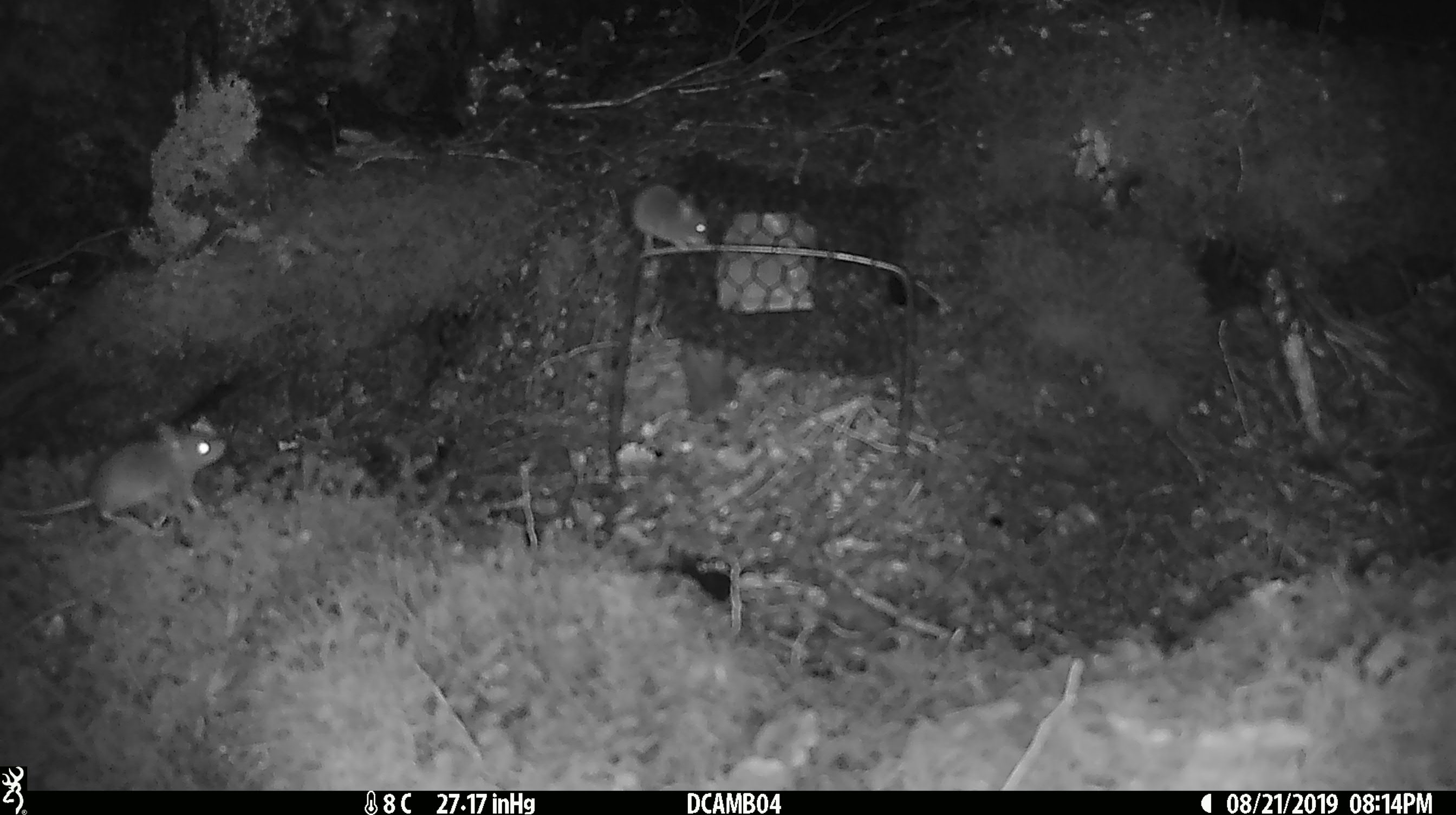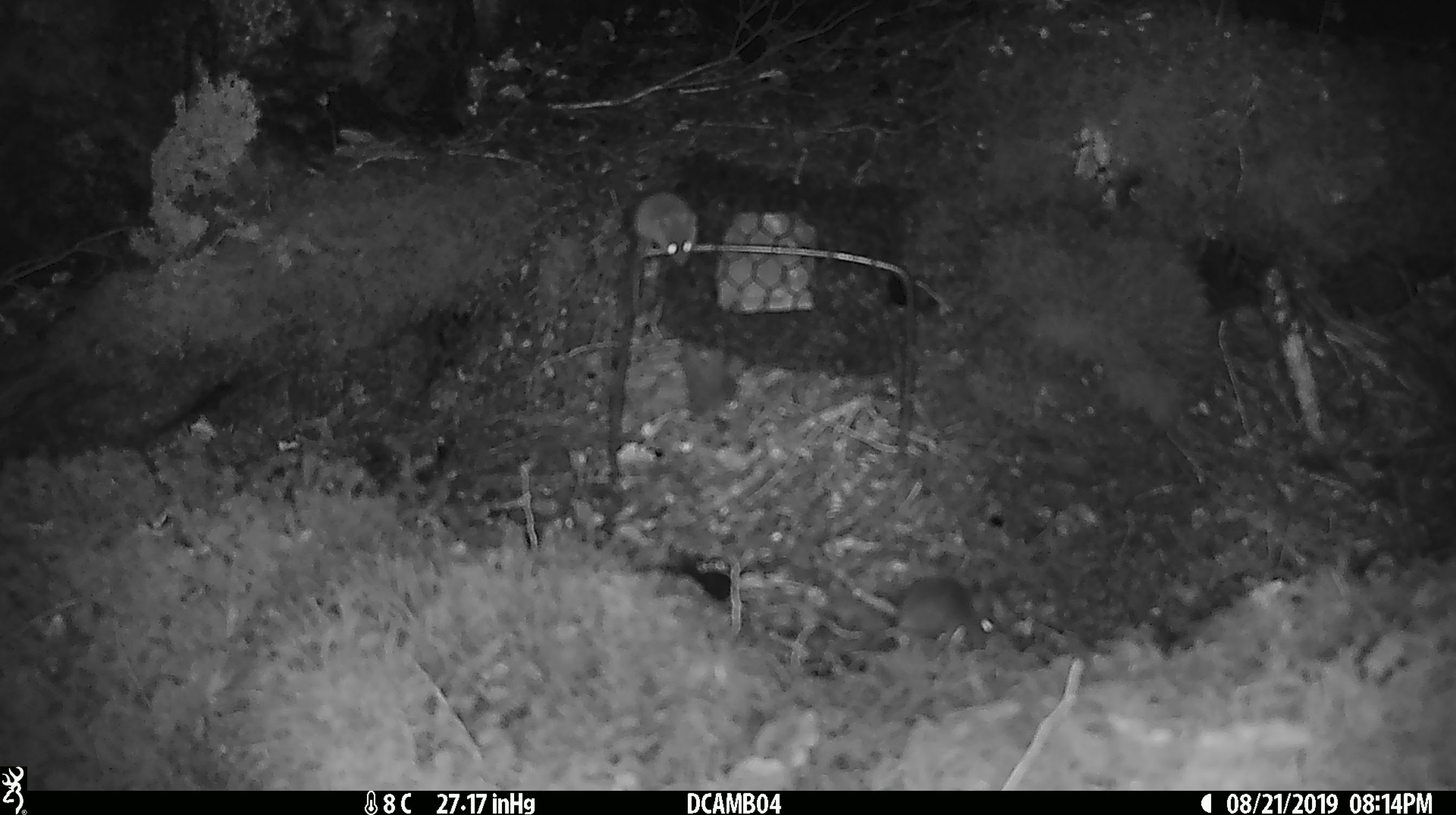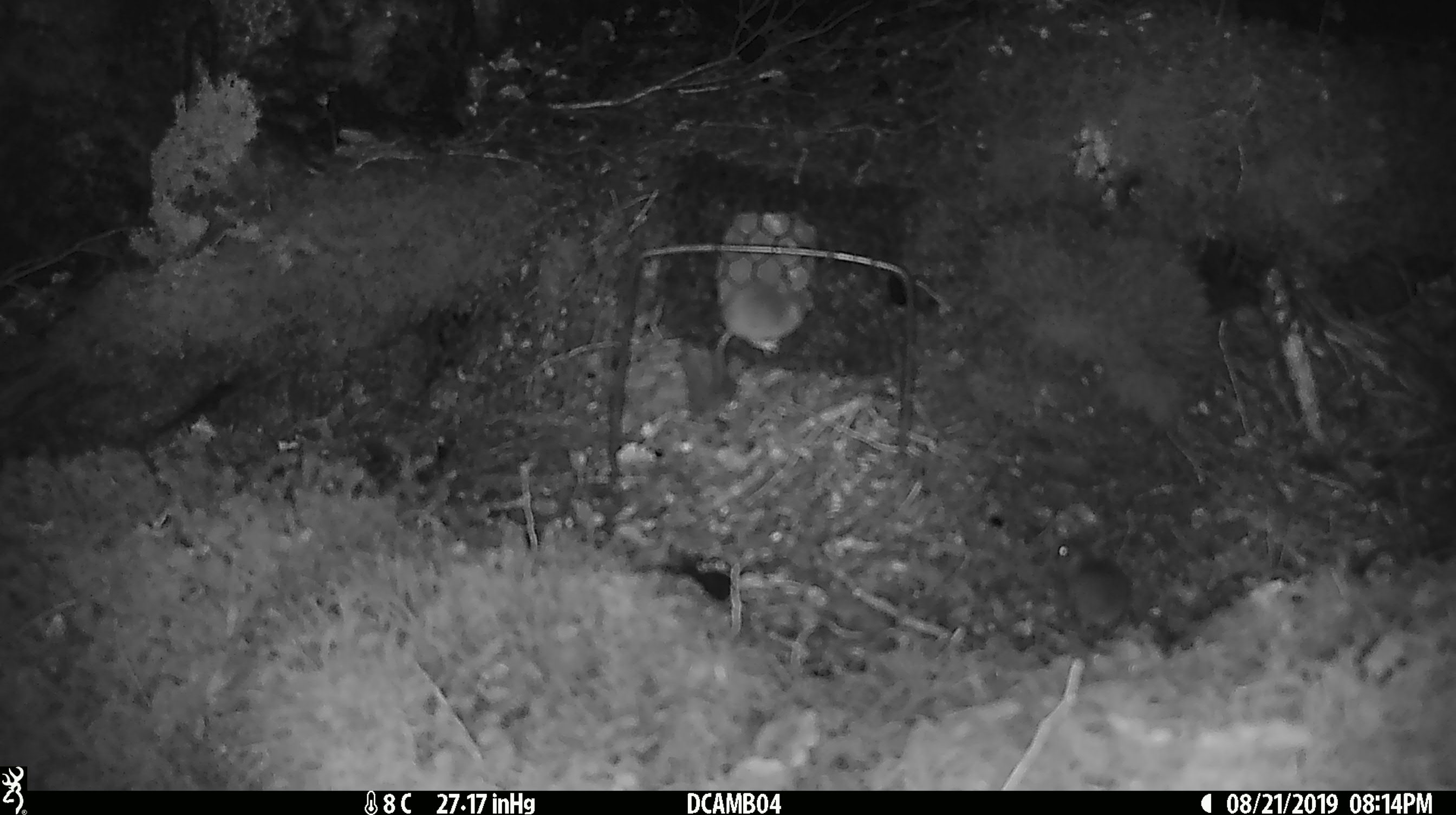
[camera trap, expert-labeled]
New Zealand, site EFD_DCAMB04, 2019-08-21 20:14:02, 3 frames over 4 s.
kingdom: Animalia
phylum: Chordata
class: Mammalia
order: Rodentia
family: Muridae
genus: Mus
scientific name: Mus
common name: mouse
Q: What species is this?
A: Mouse (Mus).